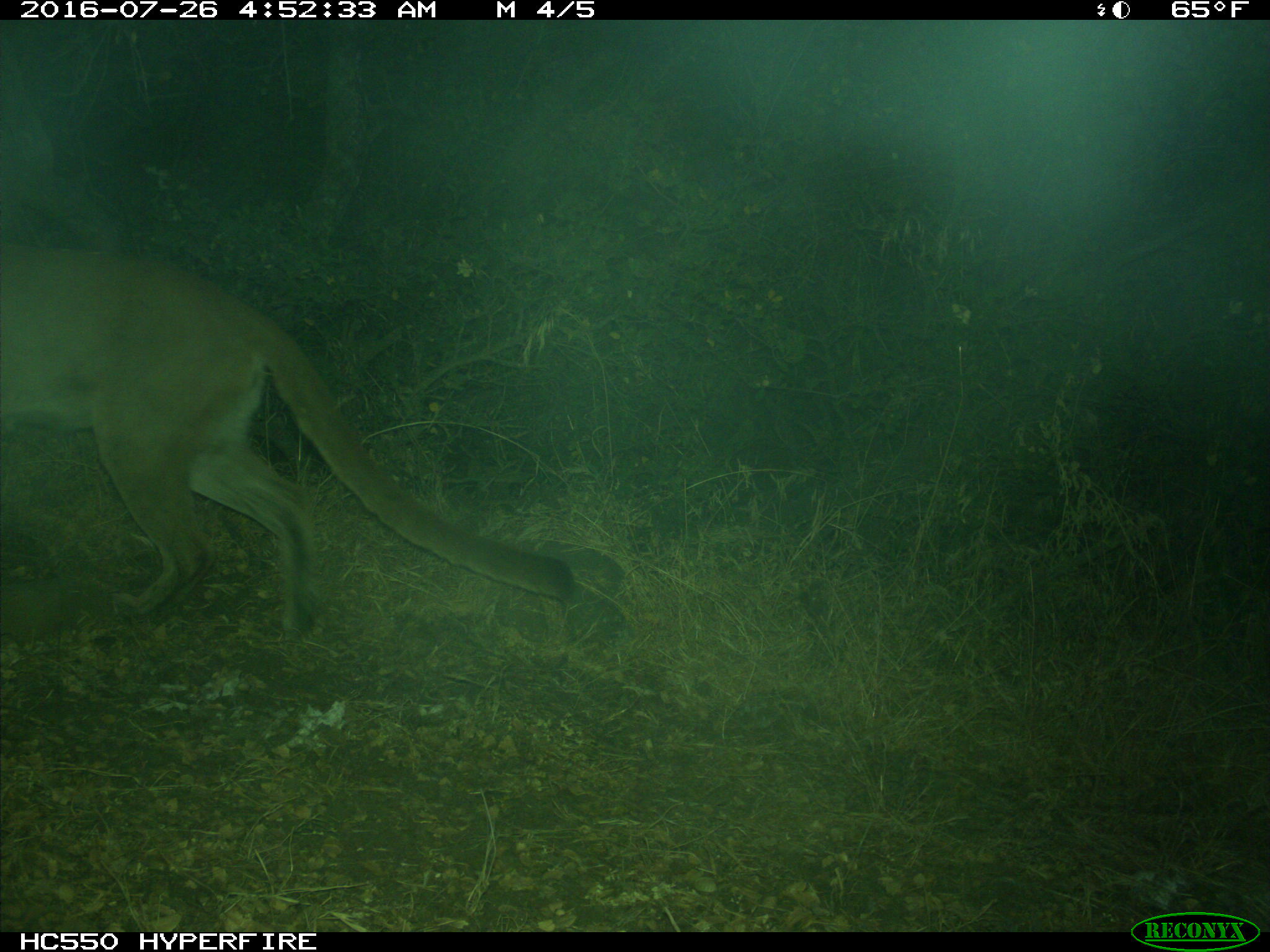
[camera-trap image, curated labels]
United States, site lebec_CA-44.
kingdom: Animalia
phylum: Chordata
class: Mammalia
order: Carnivora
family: Felidae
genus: Puma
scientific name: Puma concolor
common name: mountain lion